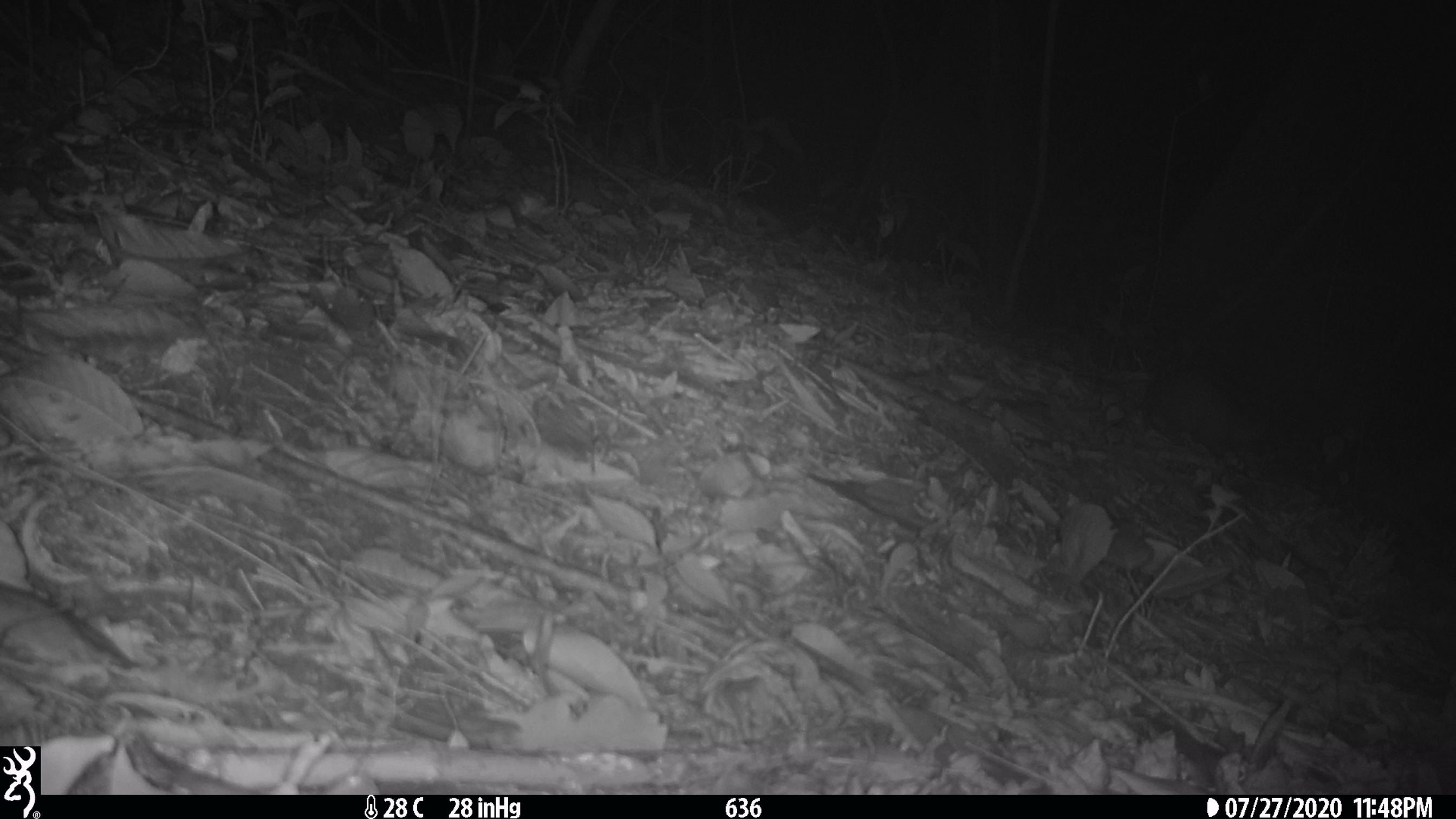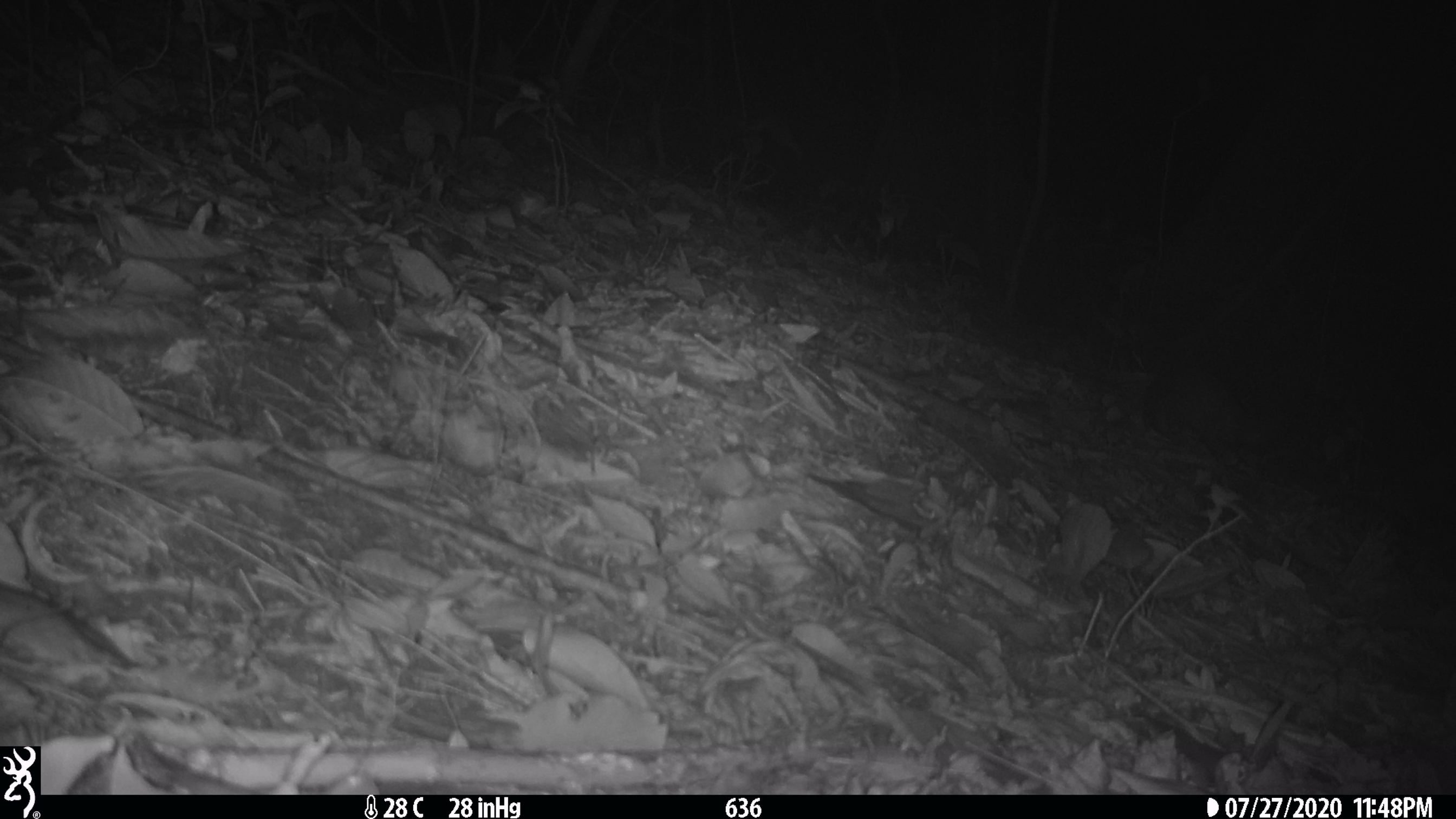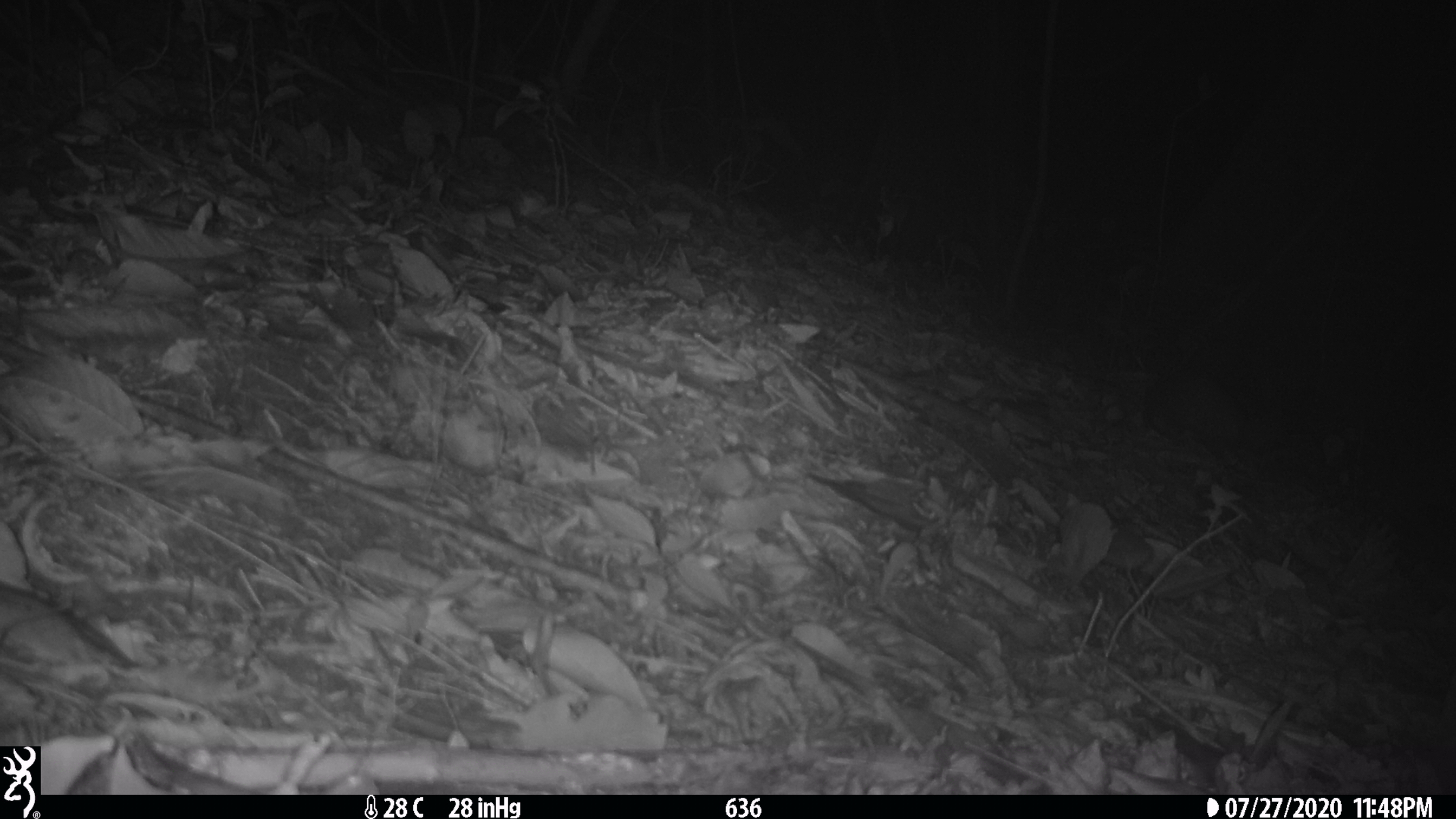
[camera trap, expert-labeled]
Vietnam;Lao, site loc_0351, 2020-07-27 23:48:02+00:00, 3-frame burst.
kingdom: Animalia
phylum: Chordata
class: Mammalia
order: Carnivora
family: Mustelidae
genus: Melogale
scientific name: Melogale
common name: ferret badger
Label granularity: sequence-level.